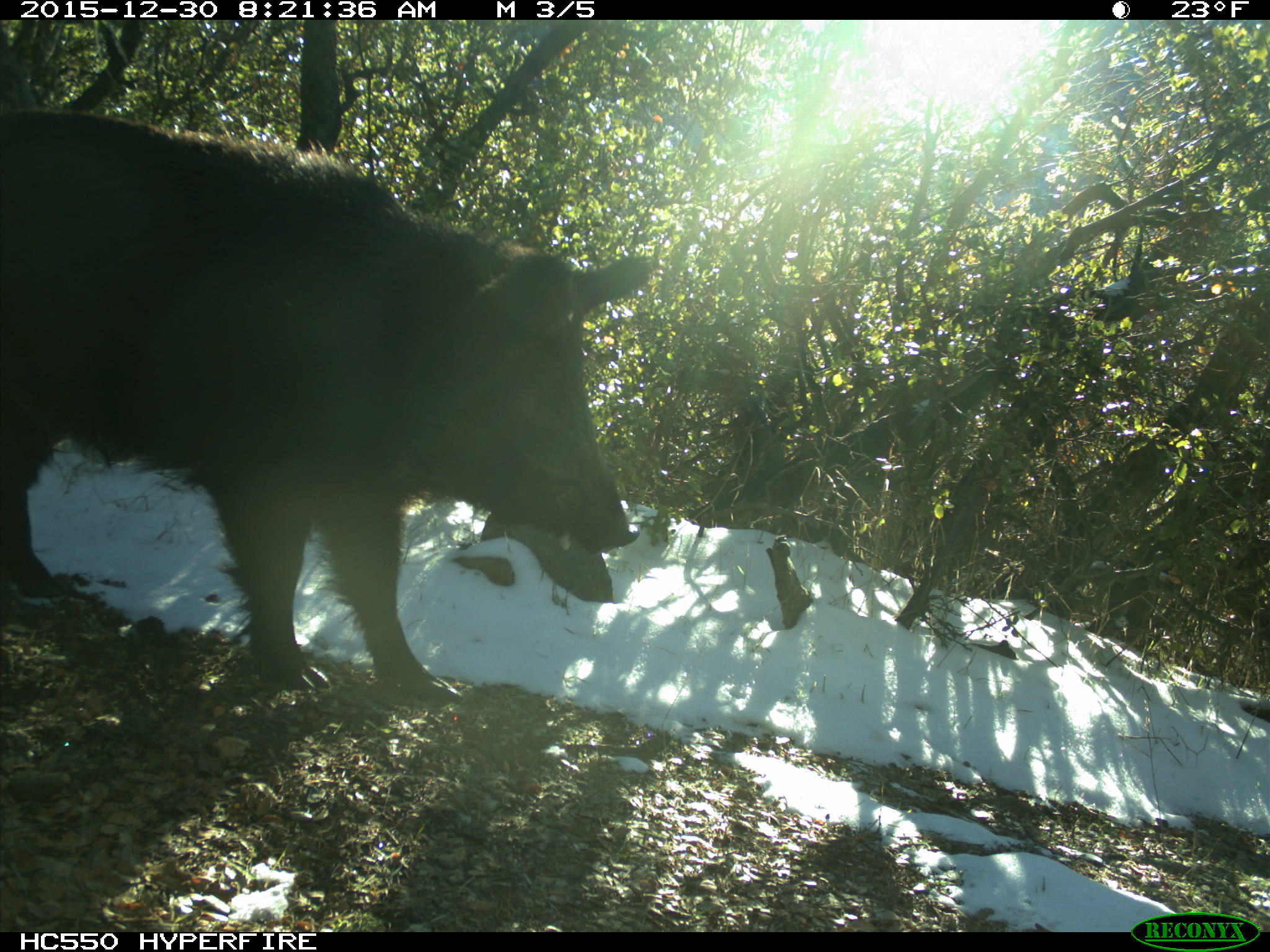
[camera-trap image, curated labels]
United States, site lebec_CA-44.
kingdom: Animalia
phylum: Chordata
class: Mammalia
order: Artiodactyla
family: Suidae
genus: Sus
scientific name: Sus scrofa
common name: wild boar